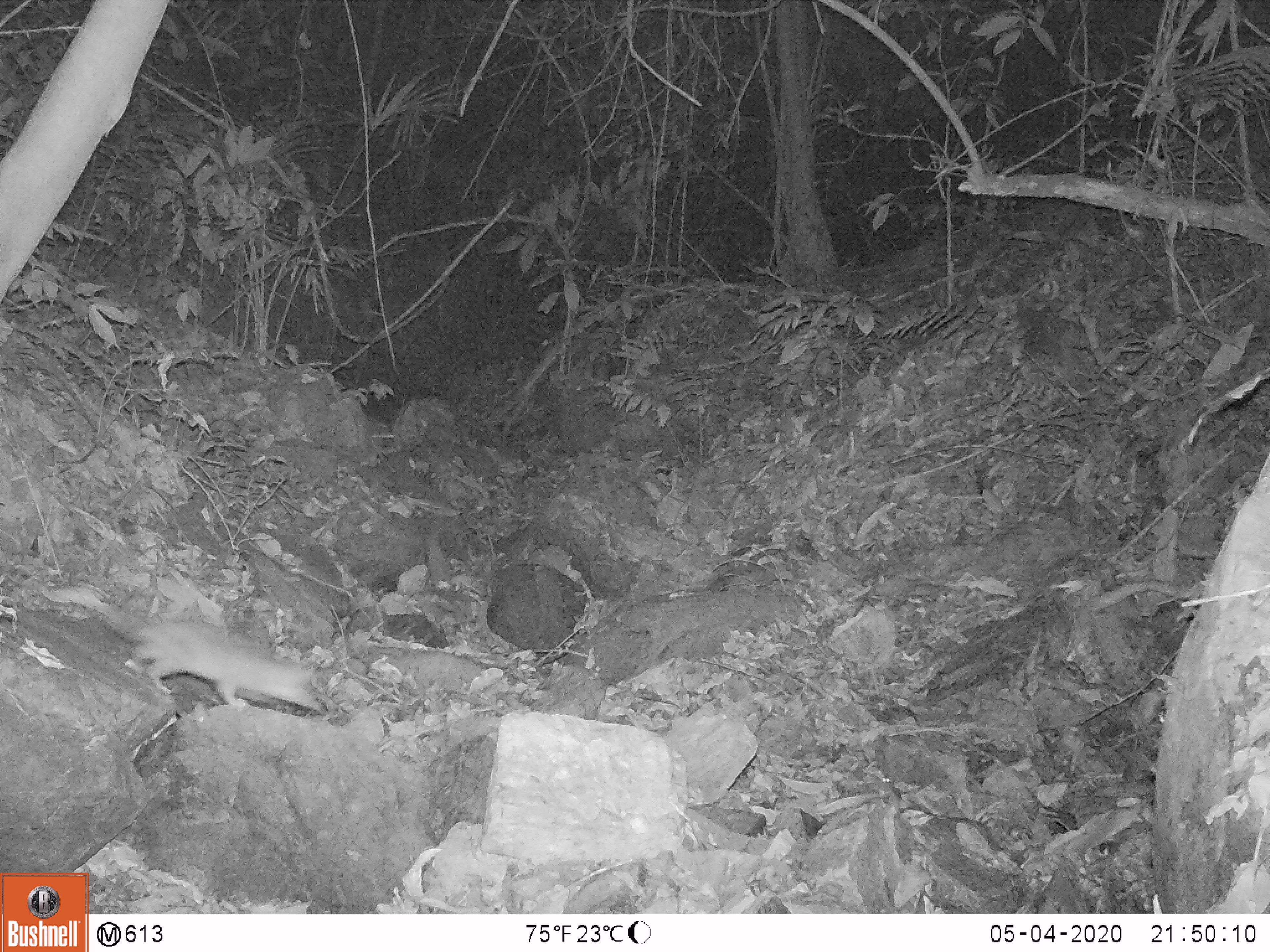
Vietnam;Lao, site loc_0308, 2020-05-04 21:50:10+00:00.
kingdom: Animalia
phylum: Chordata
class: Mammalia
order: Carnivora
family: Mustelidae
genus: Melogale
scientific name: Melogale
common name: ferret badger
Ferret badger (Melogale). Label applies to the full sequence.